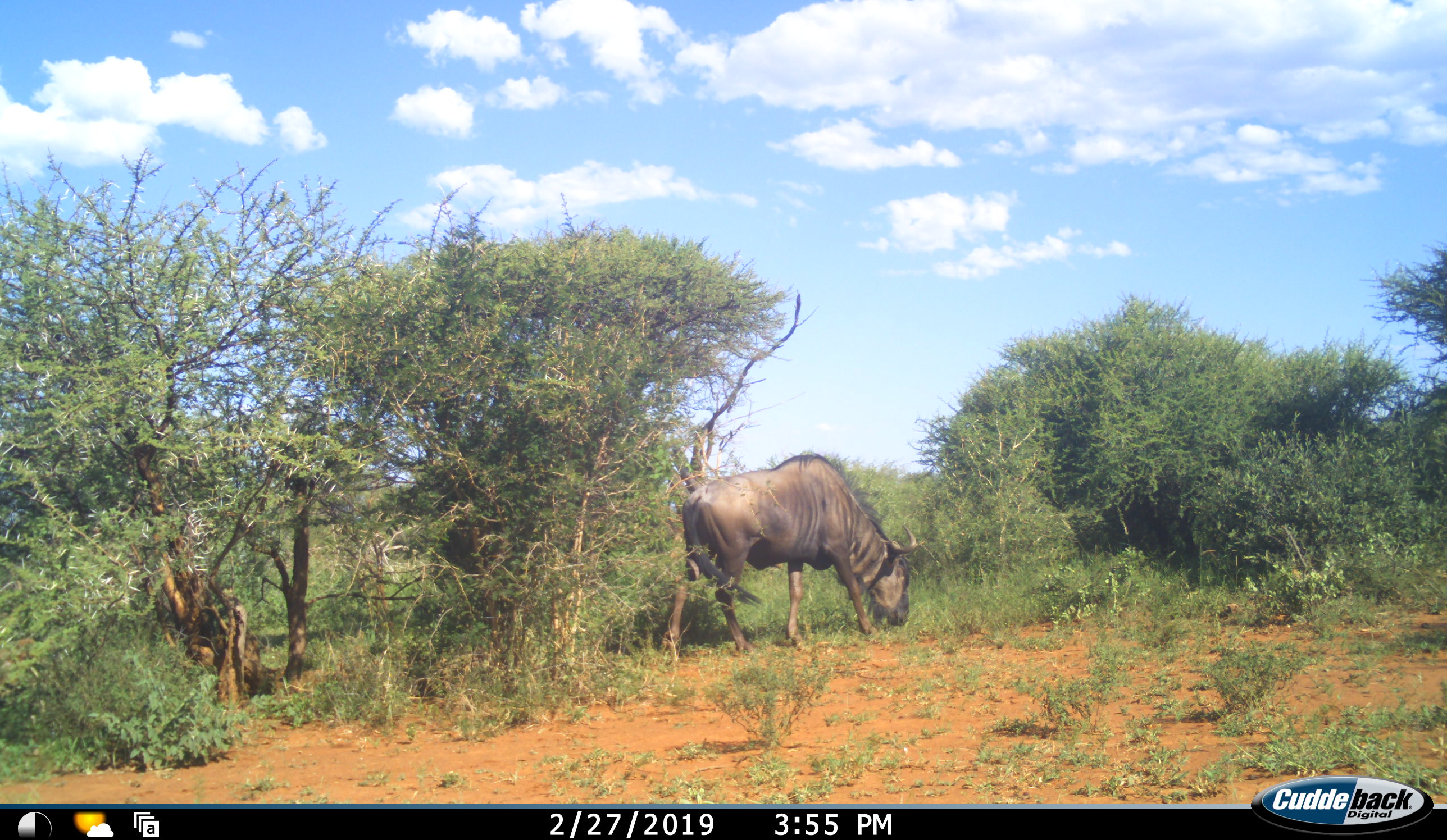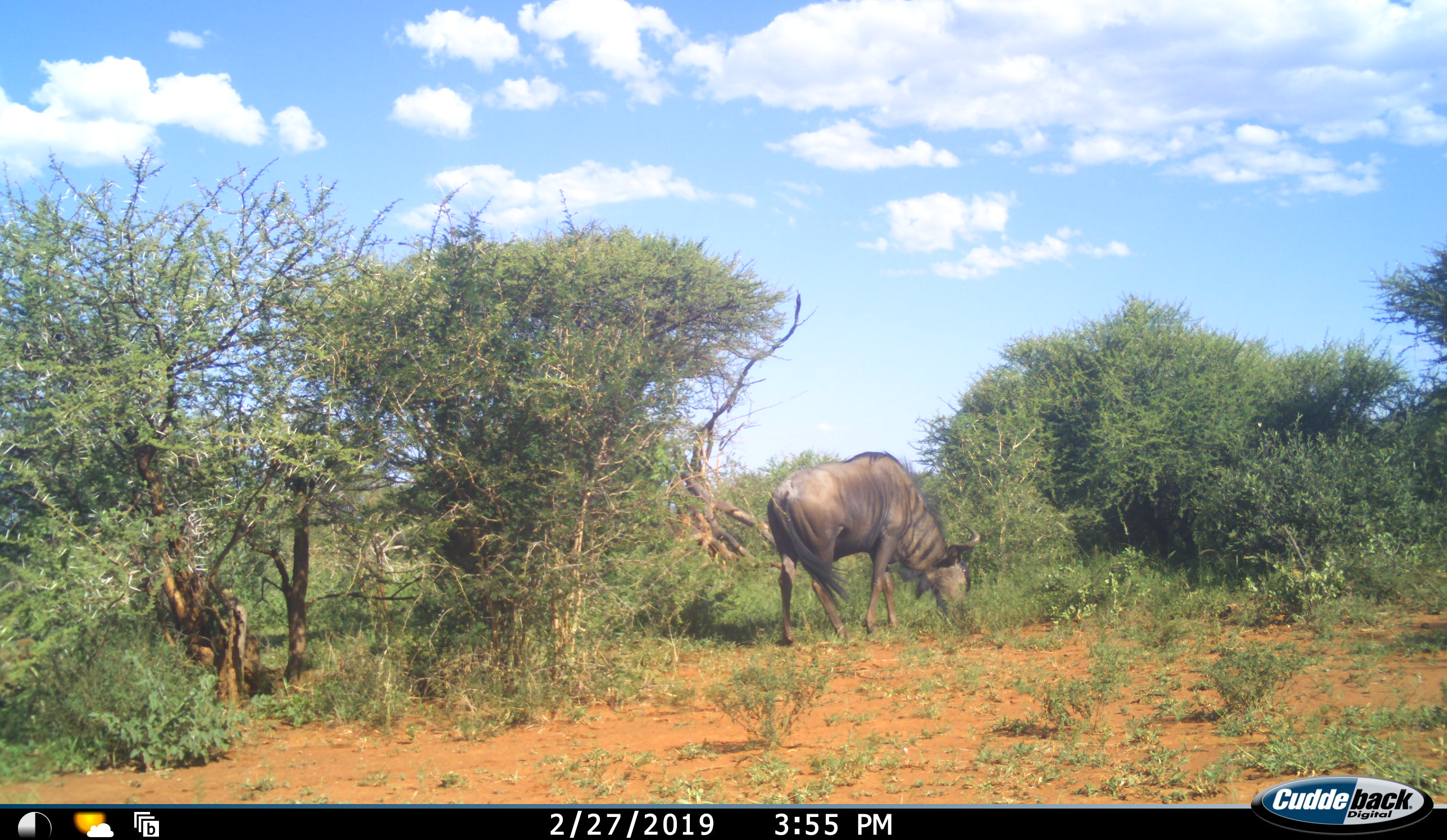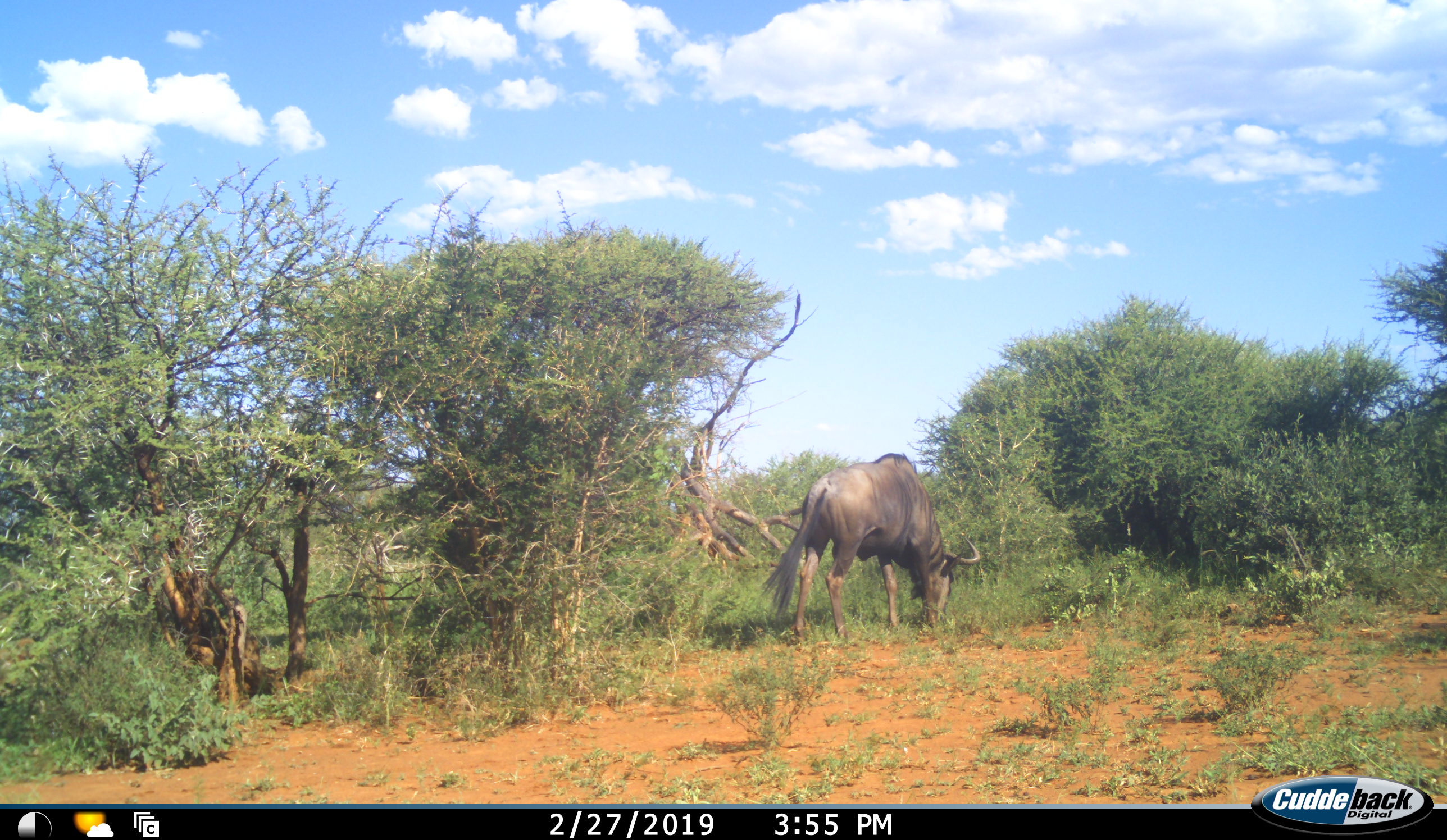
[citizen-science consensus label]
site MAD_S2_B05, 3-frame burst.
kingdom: Animalia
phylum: Chordata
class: Mammalia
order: Artiodactyla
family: Bovidae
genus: Connochaetes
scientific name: Connochaetes taurinus taurinus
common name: blue wildebeest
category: wildebeestblue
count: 1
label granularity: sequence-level